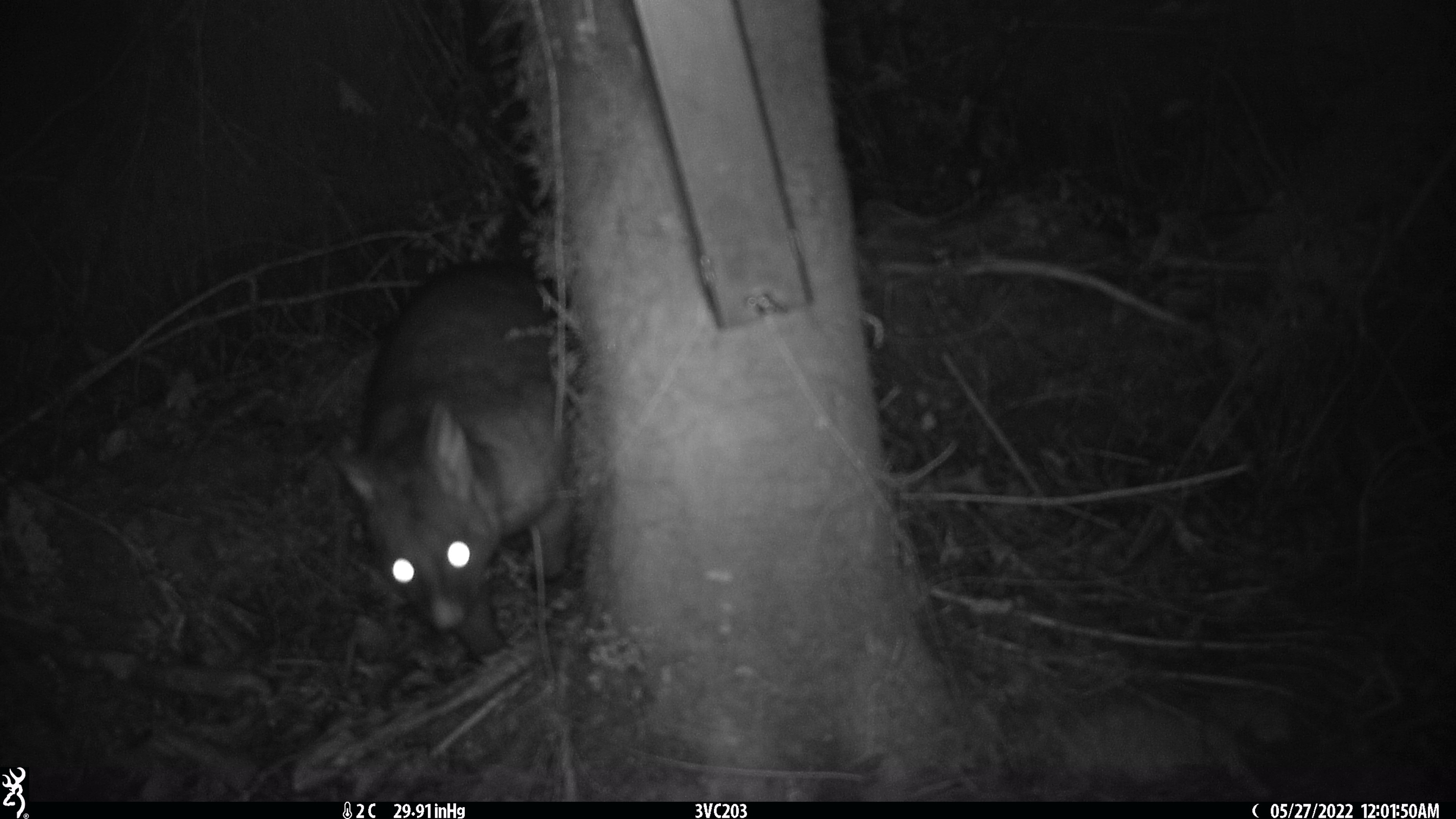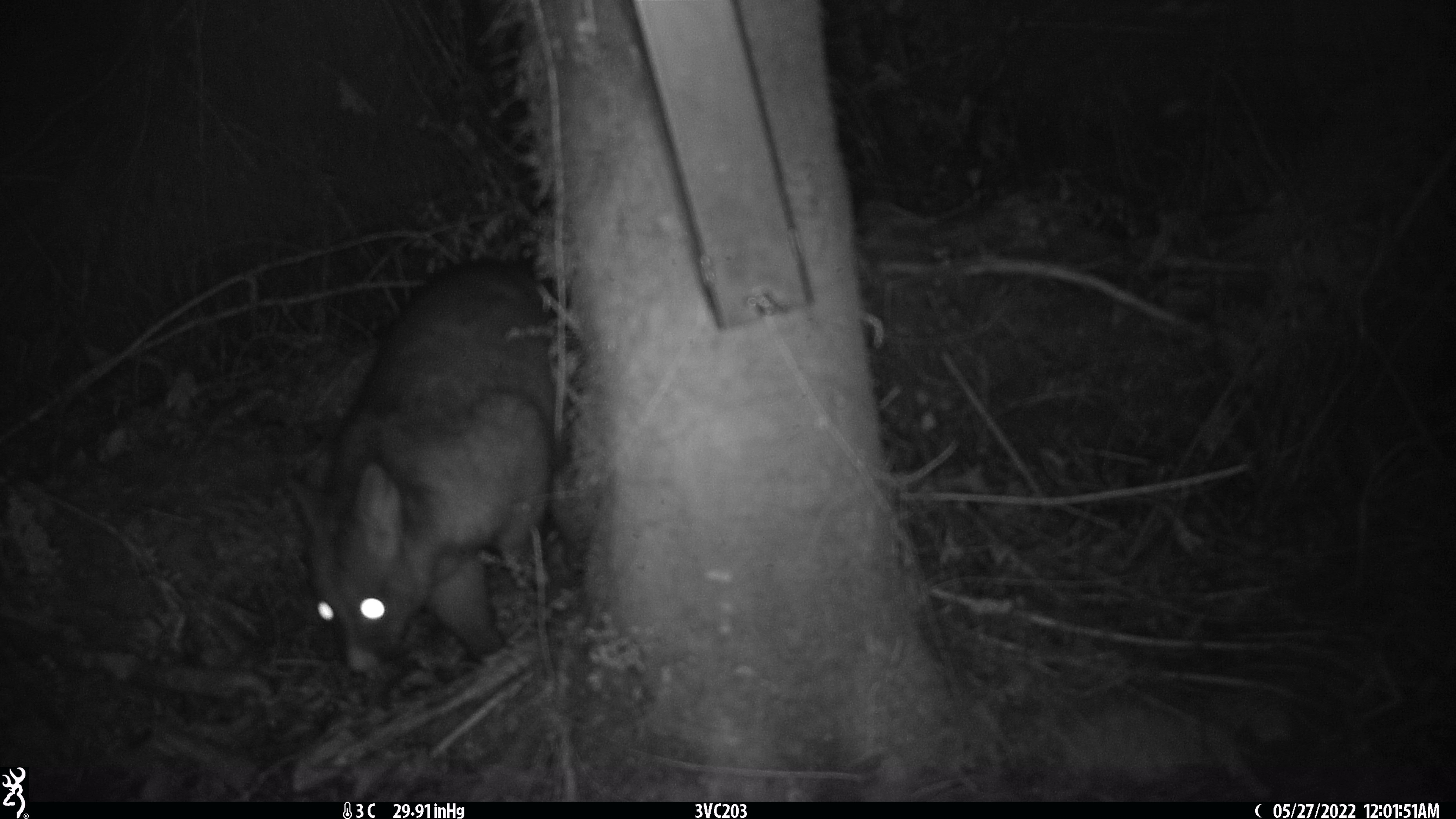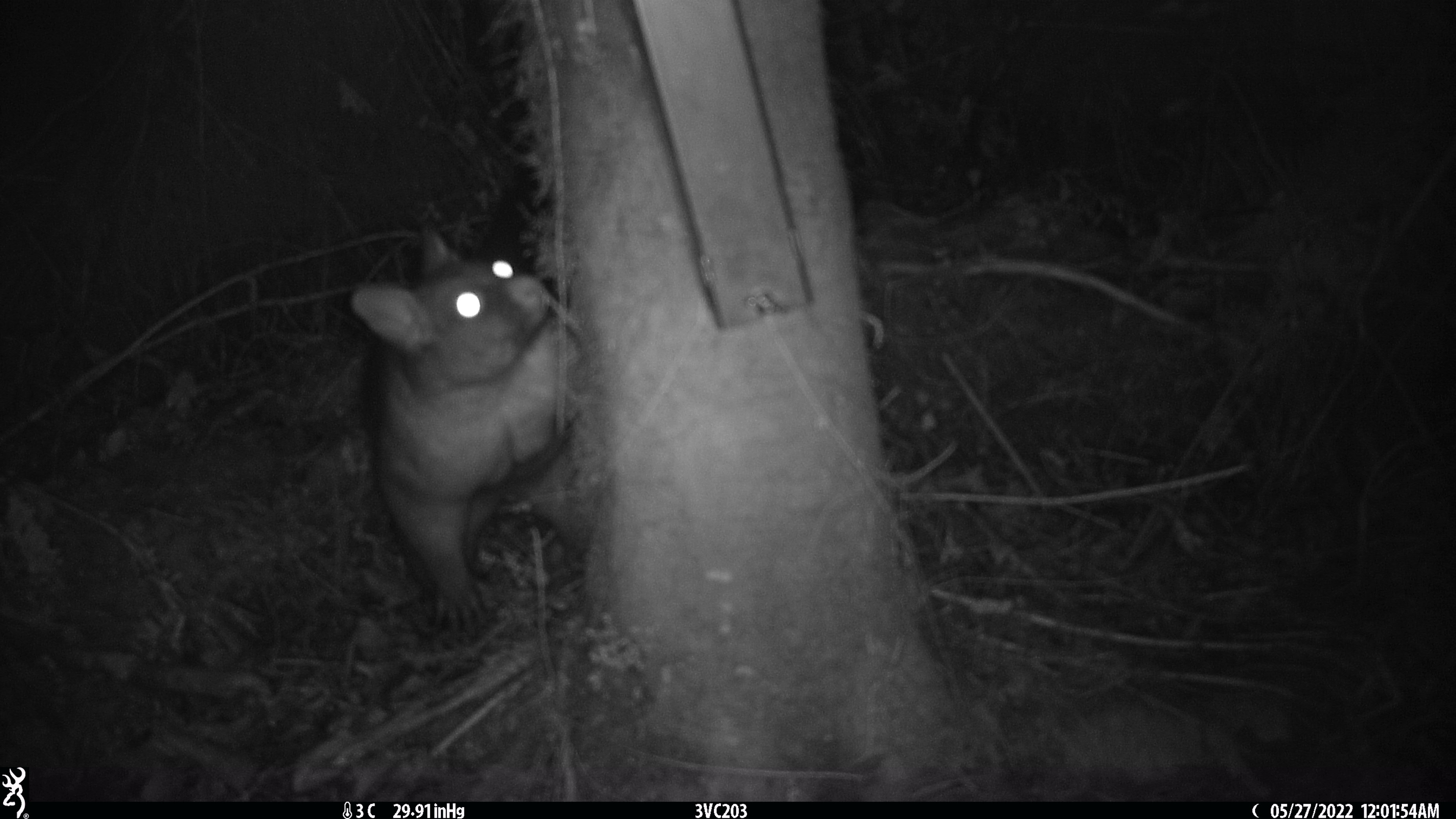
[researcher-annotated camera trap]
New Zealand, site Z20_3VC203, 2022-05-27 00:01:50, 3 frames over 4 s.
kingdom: Animalia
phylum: Chordata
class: Mammalia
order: Diprotodontia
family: Phalangeridae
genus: Trichosurus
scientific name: Trichosurus vulpecula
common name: common brushtail possum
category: possum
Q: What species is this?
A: Possum (common brushtail possum) (Trichosurus vulpecula).